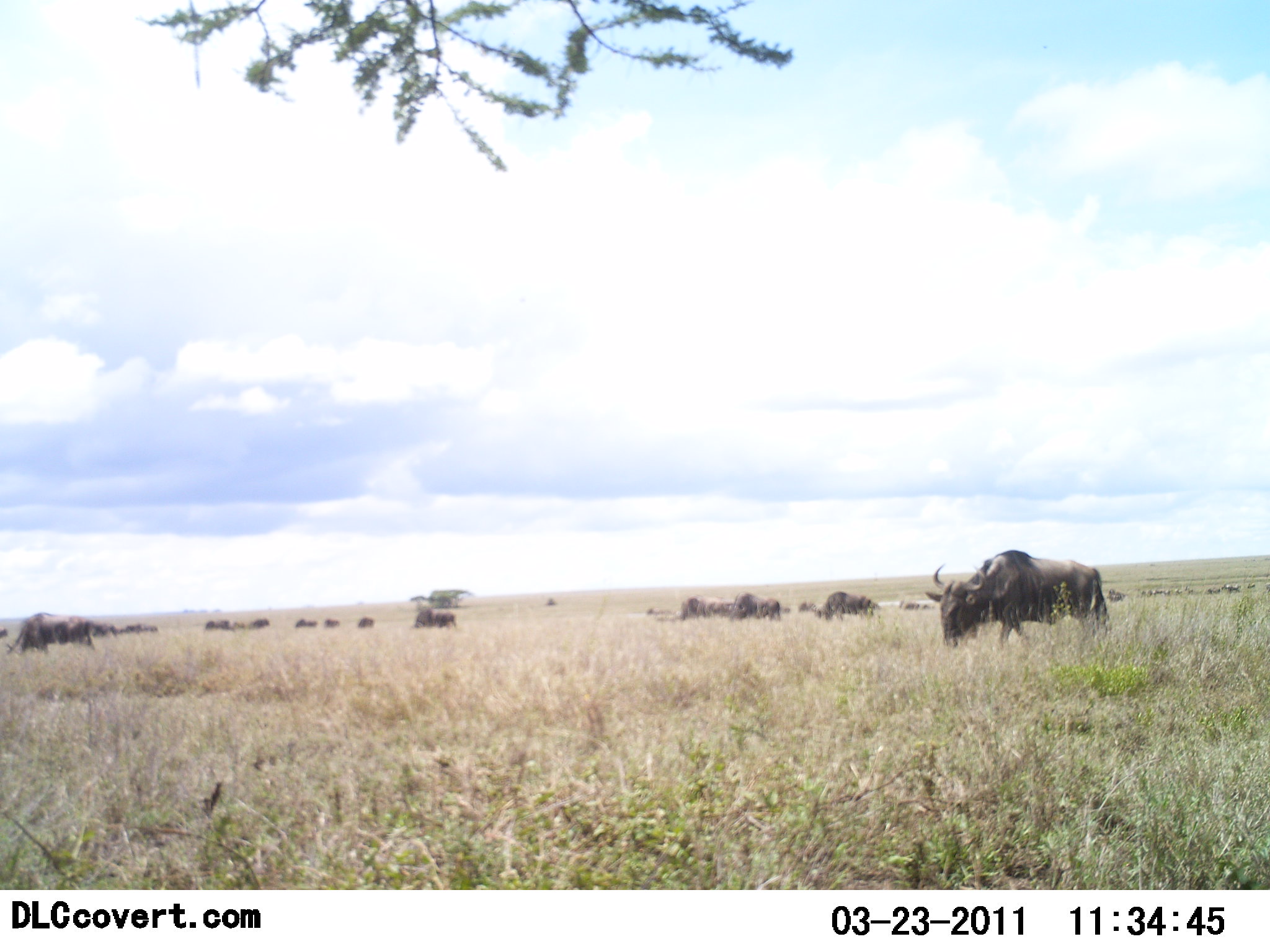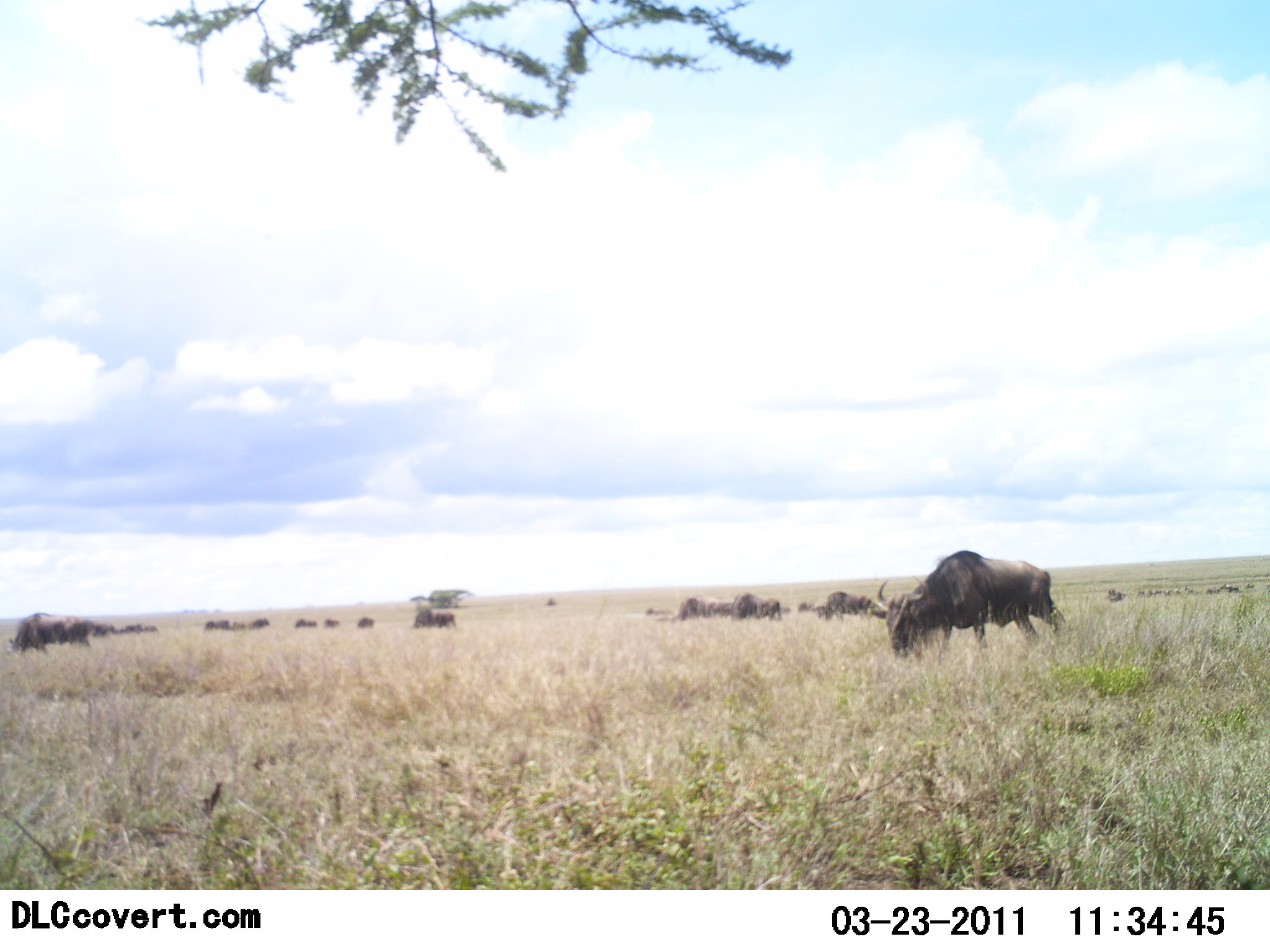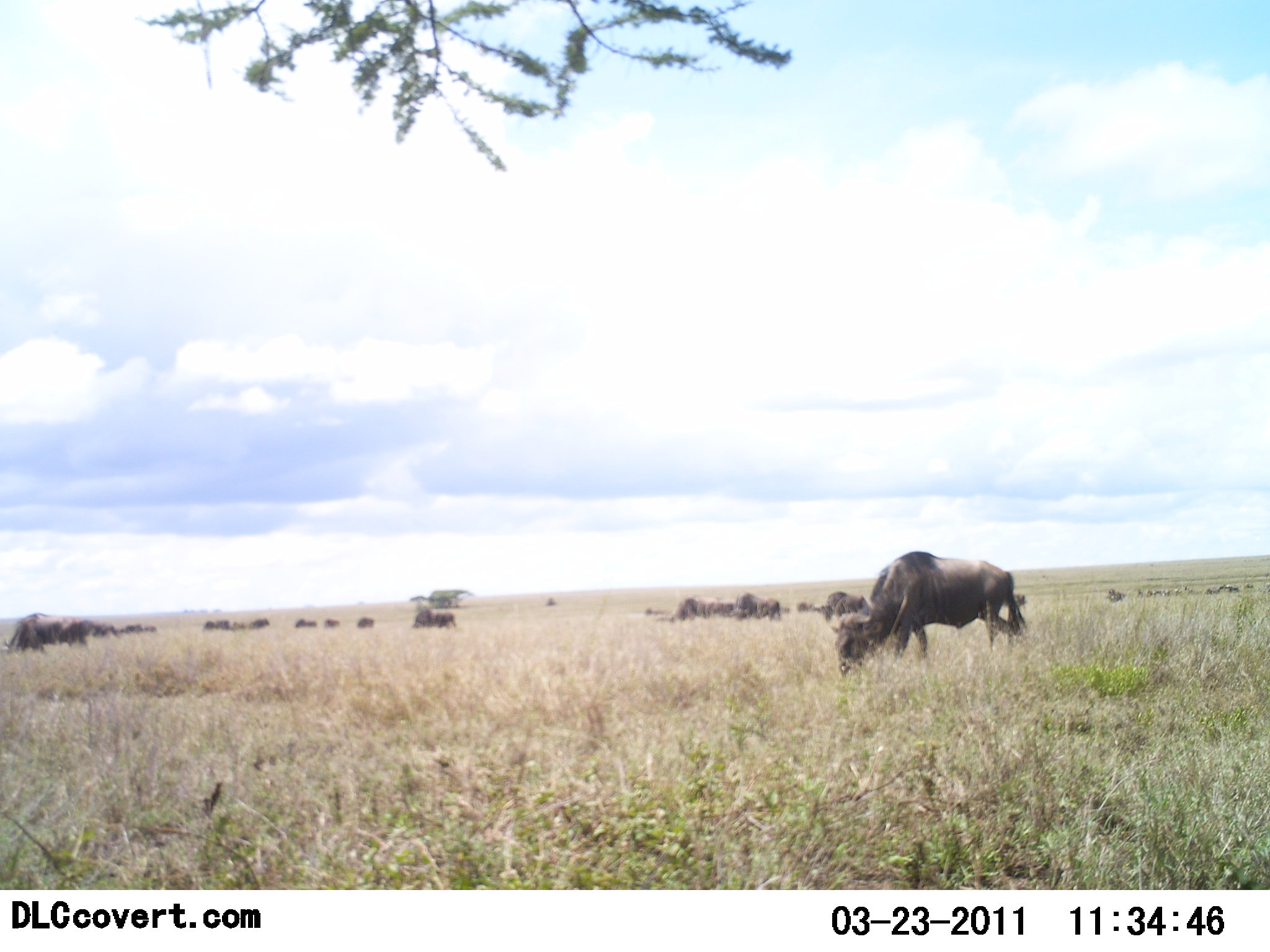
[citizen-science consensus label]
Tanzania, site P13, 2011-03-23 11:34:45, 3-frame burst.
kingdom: Animalia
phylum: Chordata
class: Mammalia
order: Artiodactyla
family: Bovidae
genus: Connochaetes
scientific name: Connochaetes taurinus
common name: blue wildebeest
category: wildebeest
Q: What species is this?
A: Wildebeest (blue wildebeest) (Connochaetes taurinus).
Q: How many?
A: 11-50.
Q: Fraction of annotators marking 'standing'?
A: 50%.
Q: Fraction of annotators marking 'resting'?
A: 0%.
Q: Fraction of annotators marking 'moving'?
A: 42%.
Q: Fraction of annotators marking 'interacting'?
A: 0%.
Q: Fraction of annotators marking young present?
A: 0%.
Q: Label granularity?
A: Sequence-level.